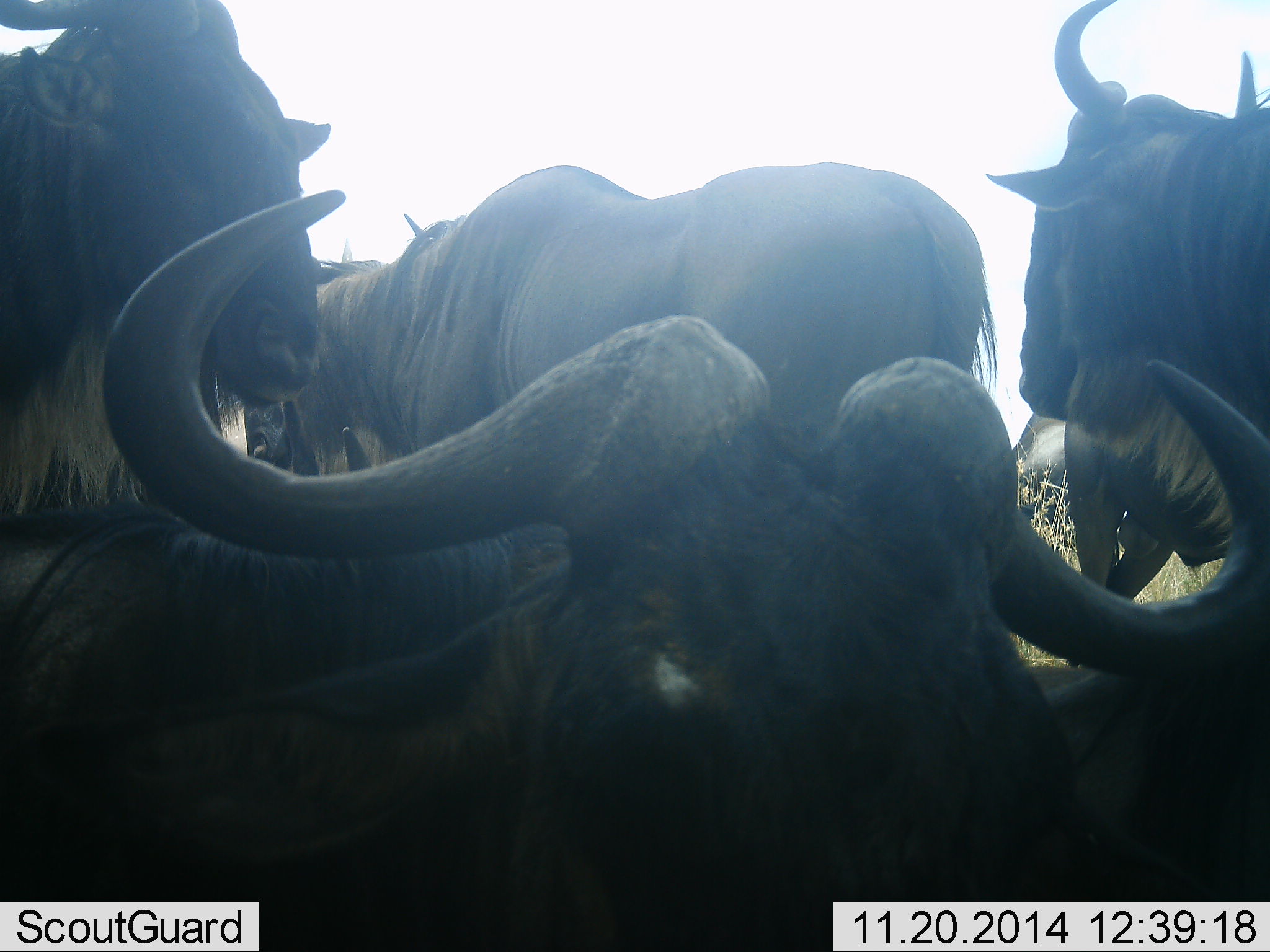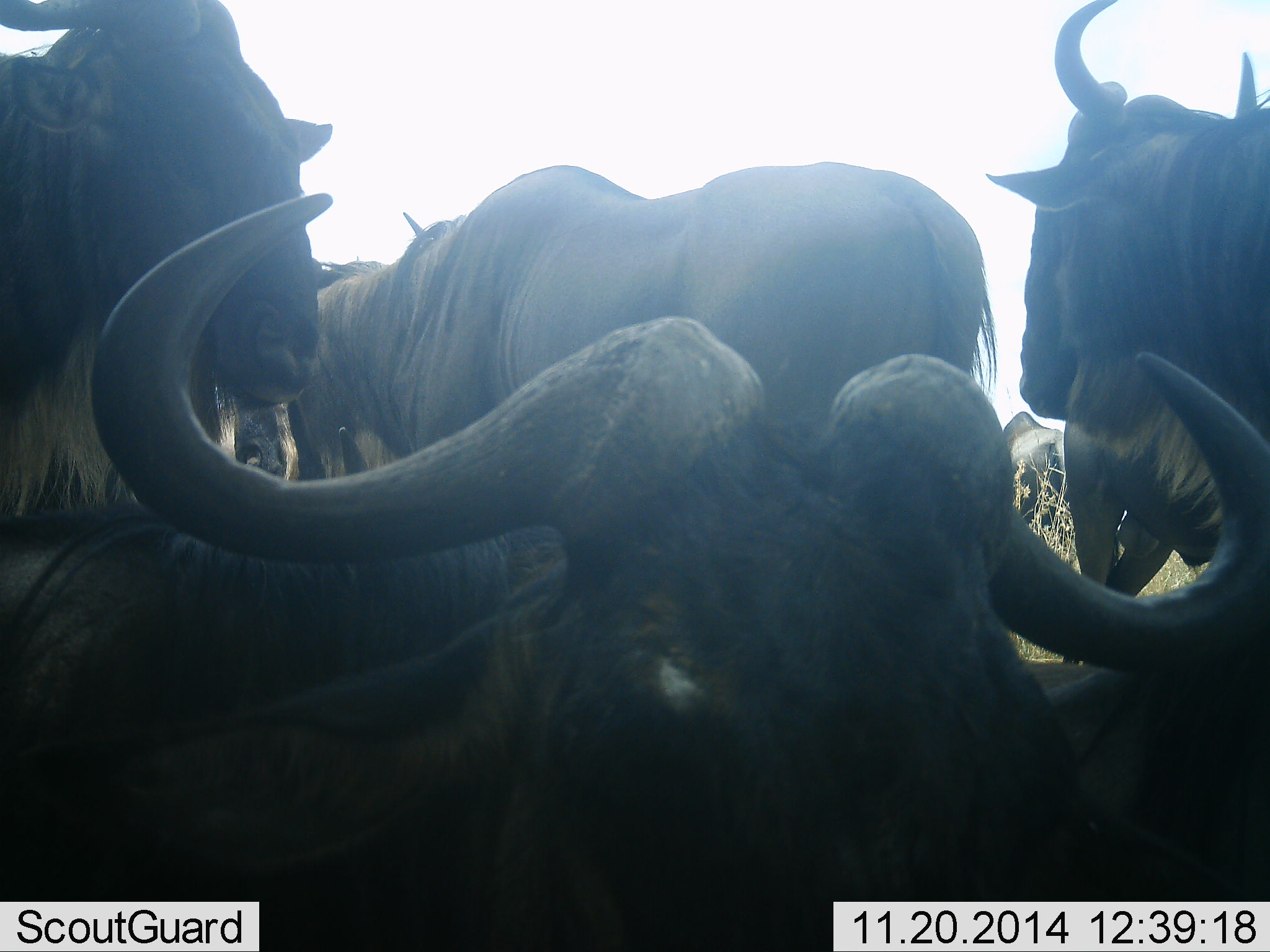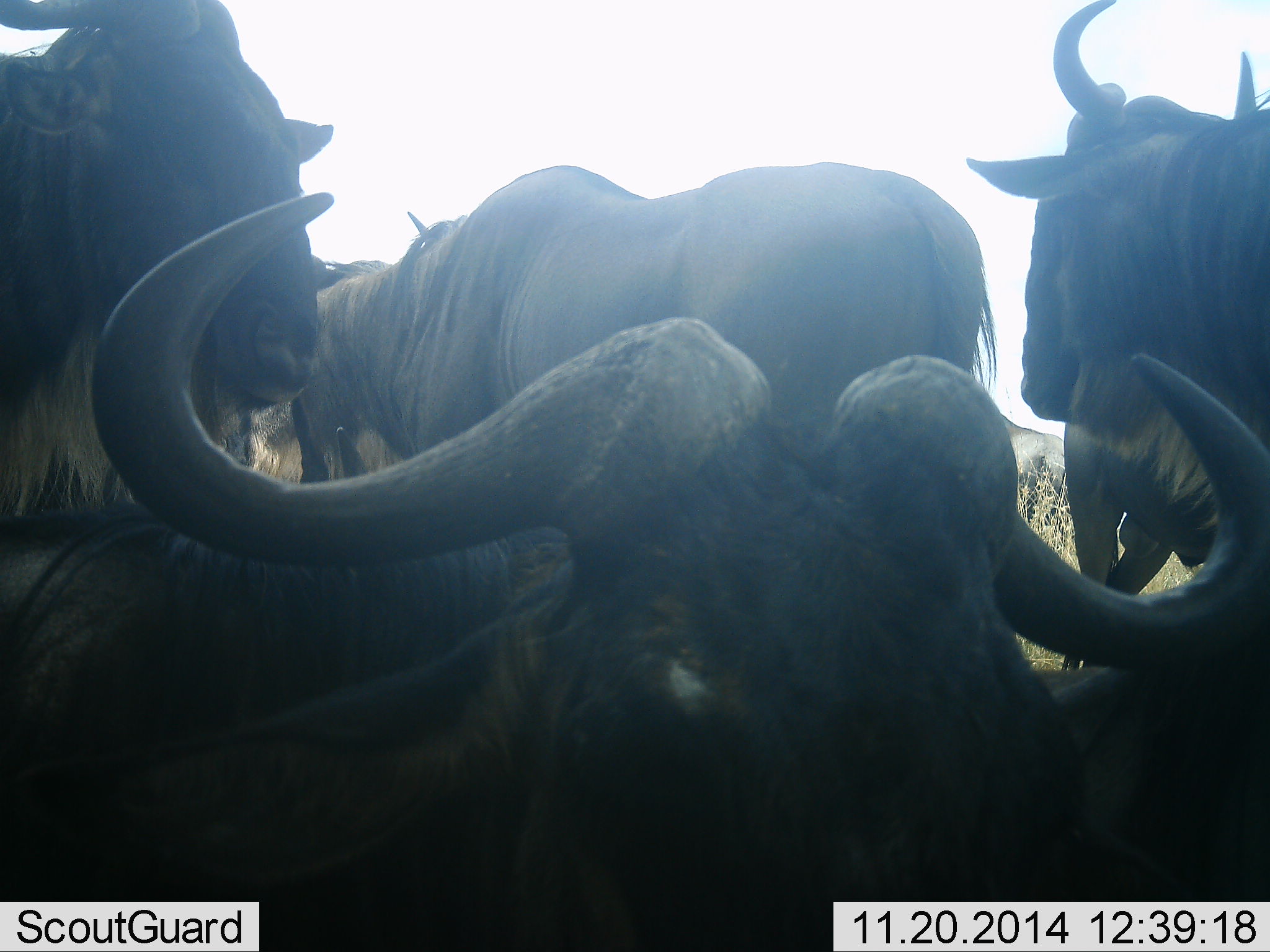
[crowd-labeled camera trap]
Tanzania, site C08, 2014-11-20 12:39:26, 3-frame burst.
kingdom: Animalia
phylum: Chordata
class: Mammalia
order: Artiodactyla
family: Bovidae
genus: Connochaetes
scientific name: Connochaetes taurinus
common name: blue wildebeest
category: wildebeest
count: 5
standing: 90%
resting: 90%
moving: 0%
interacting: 0%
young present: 0%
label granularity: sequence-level